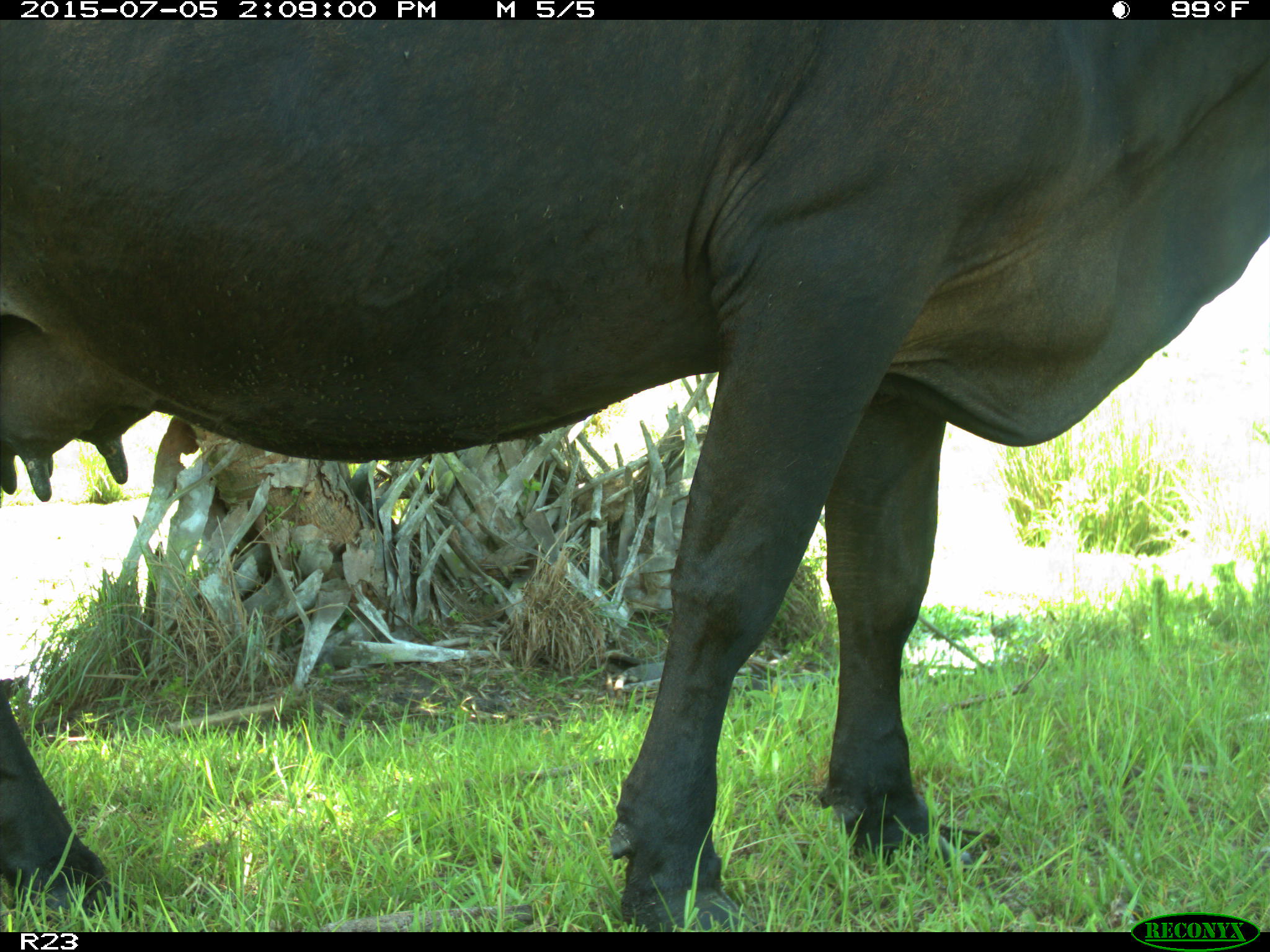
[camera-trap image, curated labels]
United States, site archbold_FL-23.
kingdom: Animalia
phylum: Chordata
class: Mammalia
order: Artiodactyla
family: Bovidae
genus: Bos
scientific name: Bos taurus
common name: domestic cow